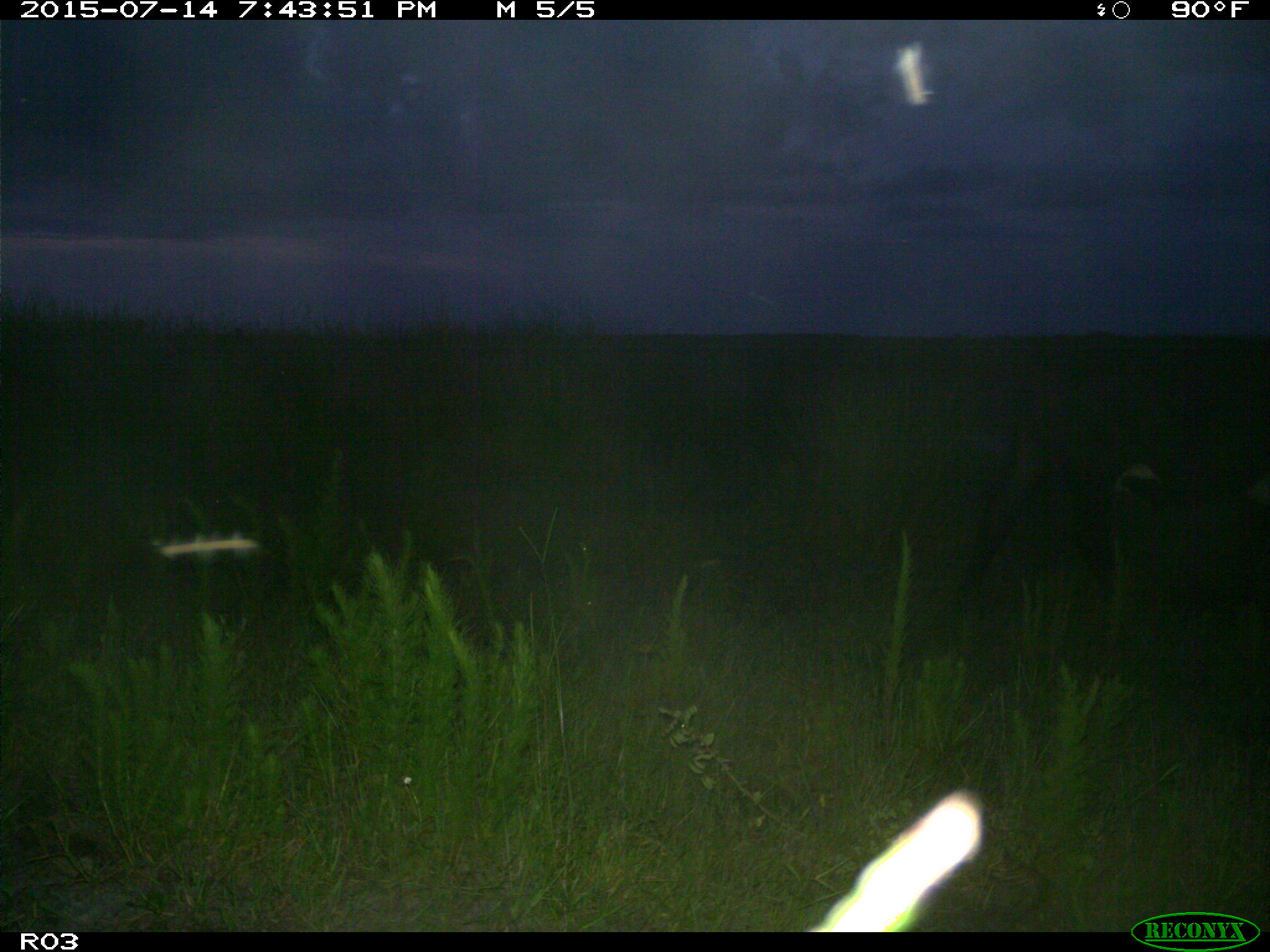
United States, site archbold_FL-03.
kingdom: Animalia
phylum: Chordata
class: Mammalia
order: Artiodactyla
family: Bovidae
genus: Bos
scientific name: Bos taurus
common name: domestic cow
Bos taurus (domestic cow).